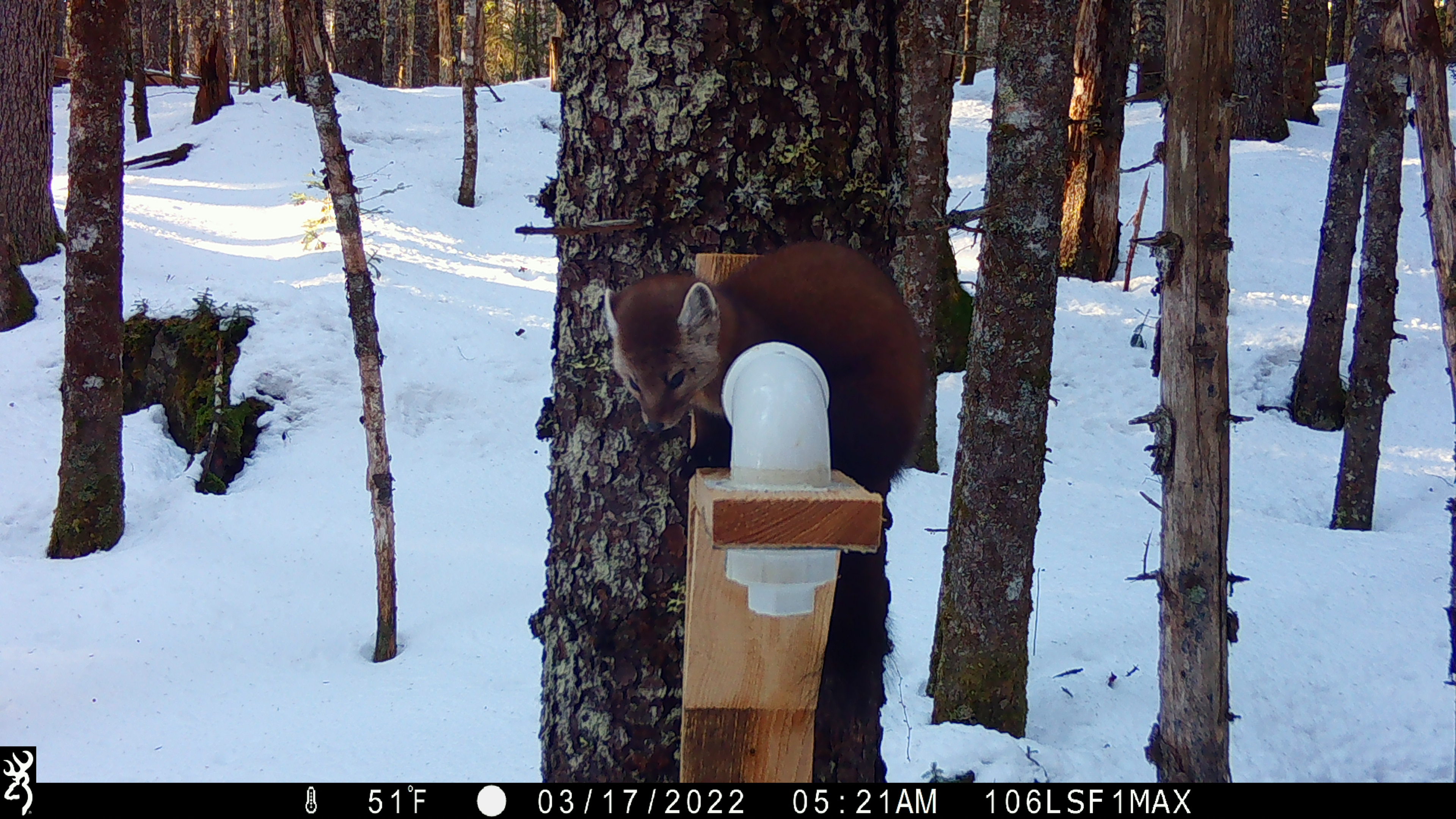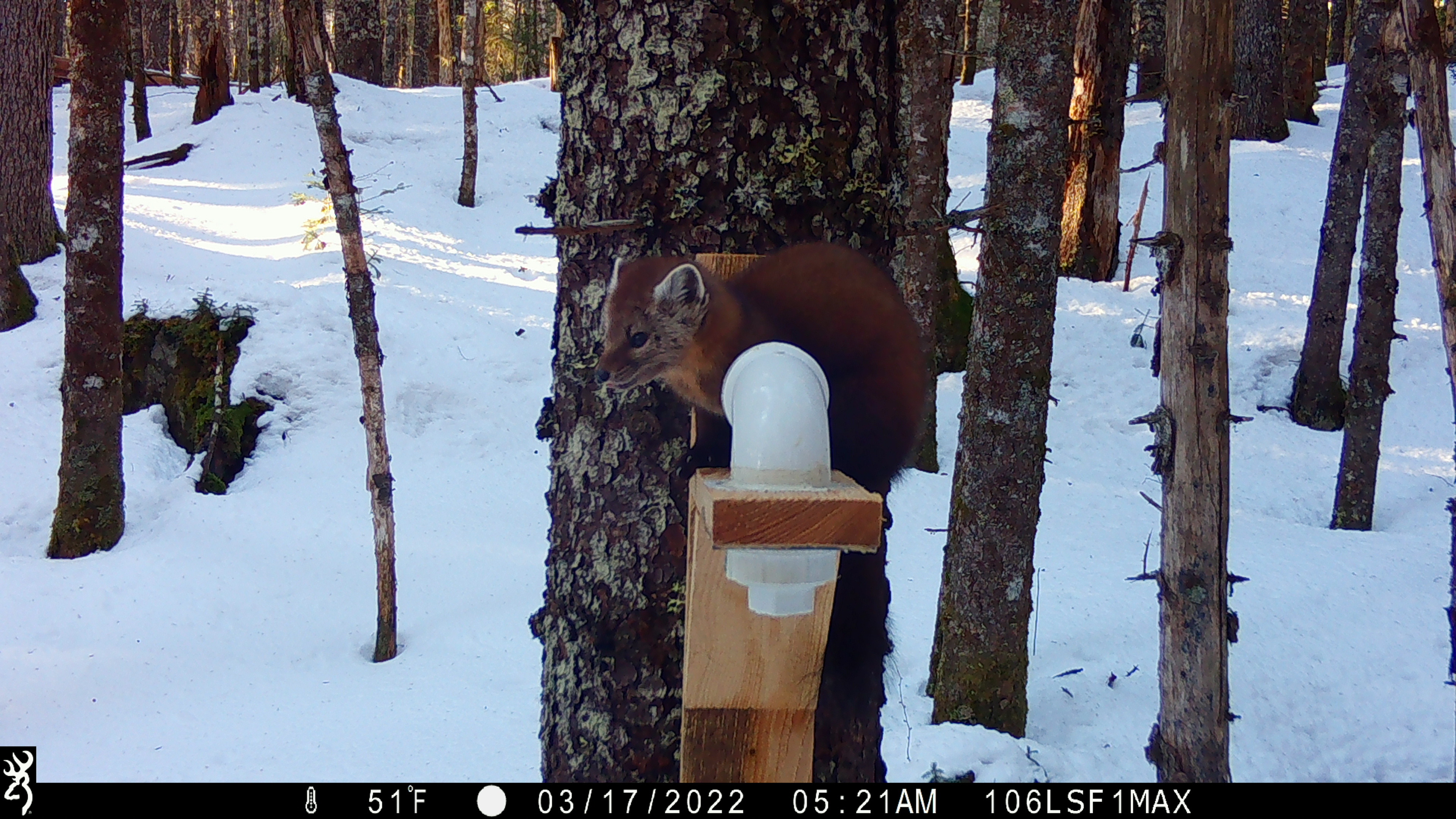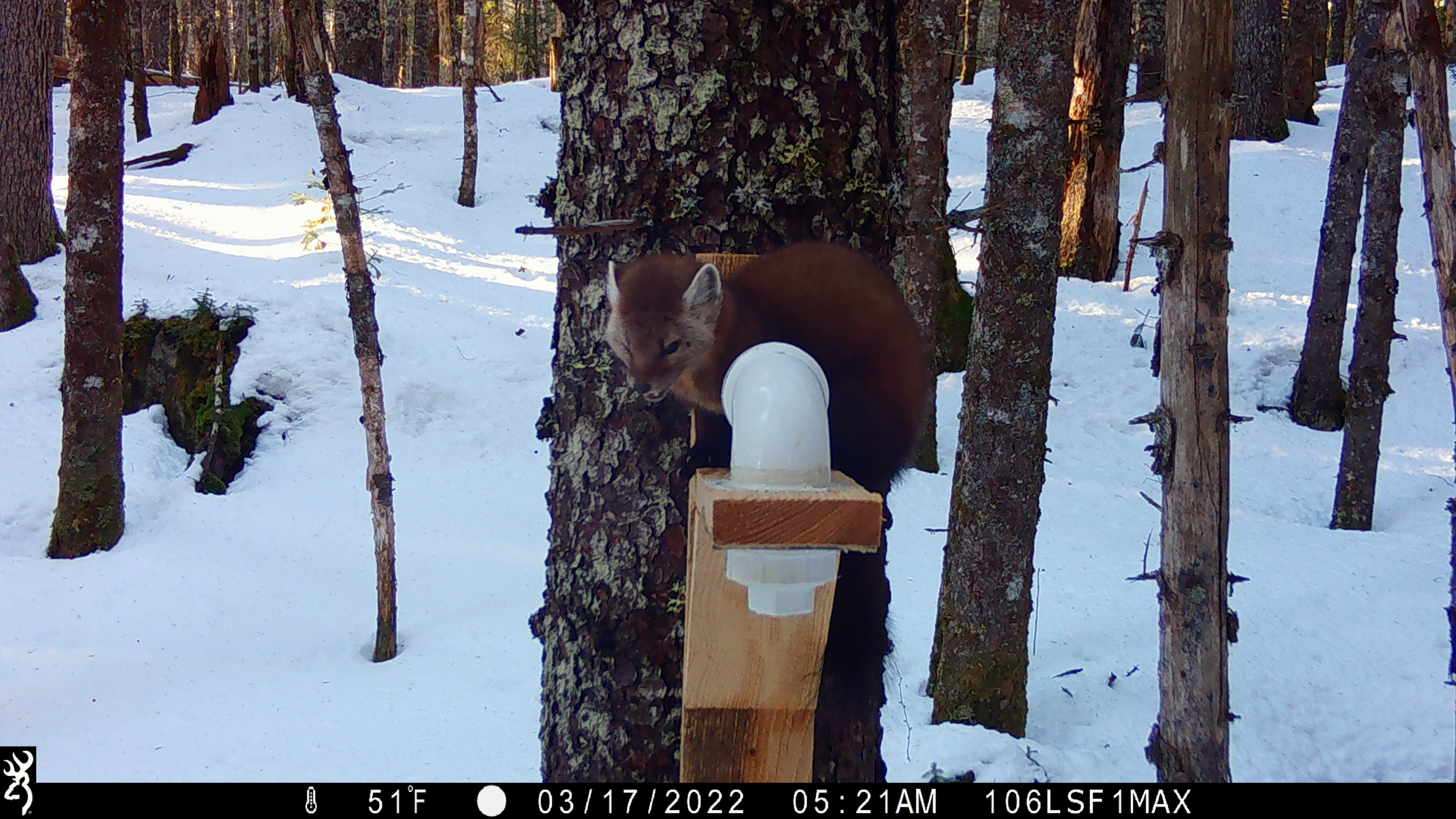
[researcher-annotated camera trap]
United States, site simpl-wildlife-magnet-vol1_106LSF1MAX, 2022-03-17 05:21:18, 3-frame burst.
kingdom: Animalia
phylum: Chordata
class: Mammalia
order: Carnivora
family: Mustelidae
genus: Martes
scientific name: Martes americana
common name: american marten